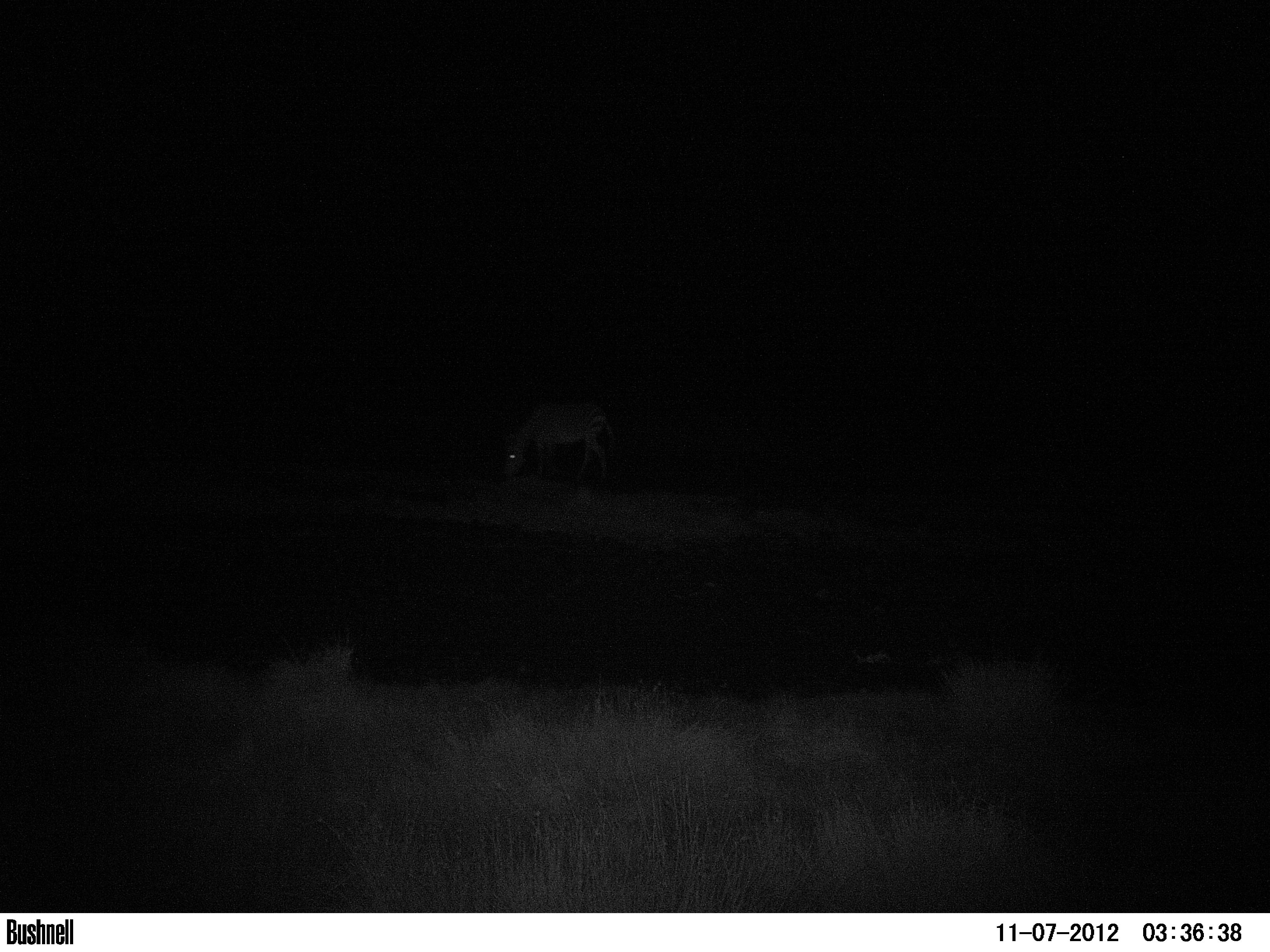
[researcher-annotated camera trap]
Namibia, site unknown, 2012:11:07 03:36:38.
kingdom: Animalia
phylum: Chordata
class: Mammalia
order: Perissodactyla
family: Equidae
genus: Equus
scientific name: Equus zebra hartmannae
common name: hartmann's mountain zebra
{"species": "Equus zebra hartmannae (hartmann's mountain zebra)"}